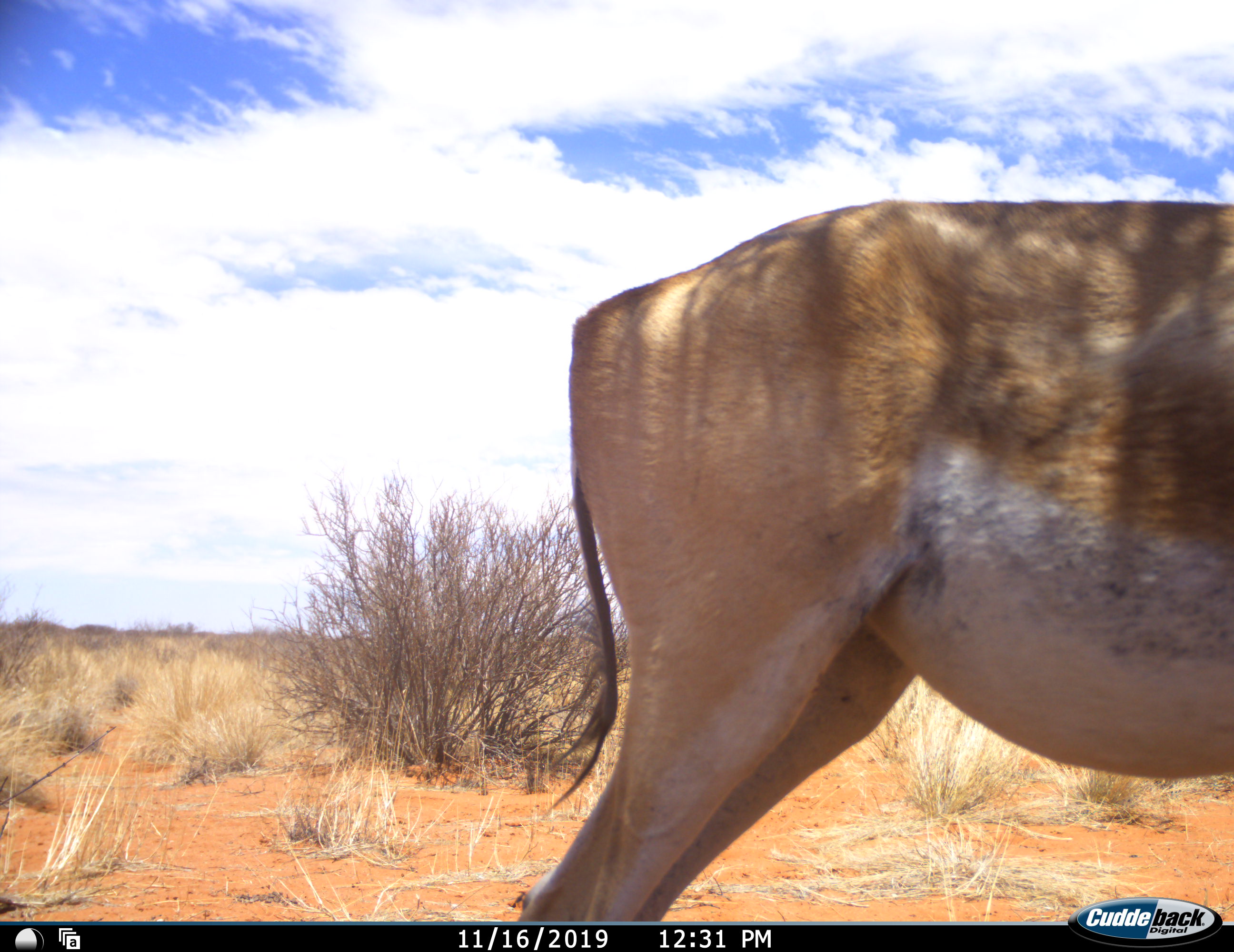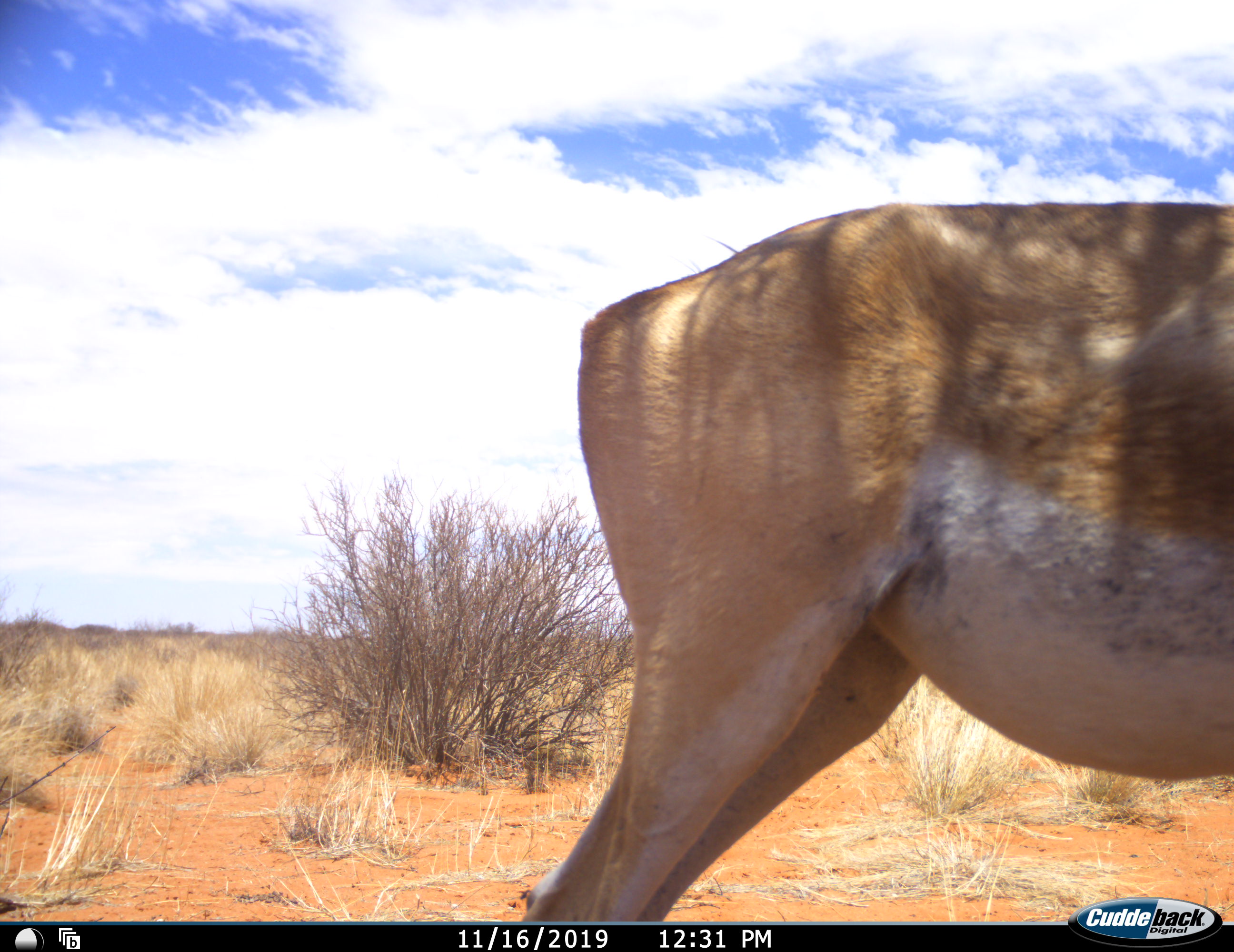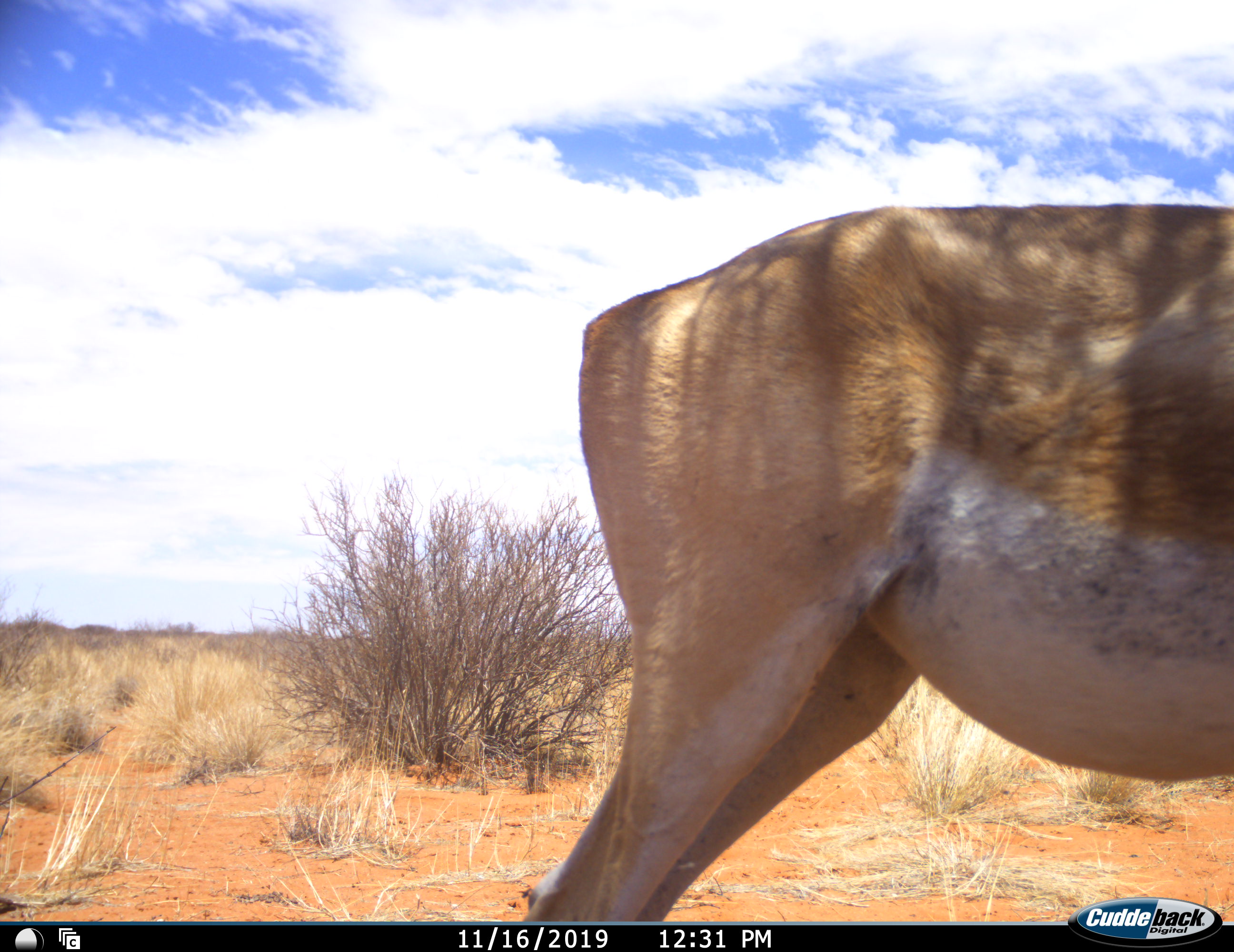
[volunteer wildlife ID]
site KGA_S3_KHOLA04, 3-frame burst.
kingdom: Animalia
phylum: Chordata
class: Mammalia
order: Artiodactyla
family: Bovidae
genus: Antidorcas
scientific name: Antidorcas marsupialis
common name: springbok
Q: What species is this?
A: Springbok (Antidorcas marsupialis).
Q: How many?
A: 1.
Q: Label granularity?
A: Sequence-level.